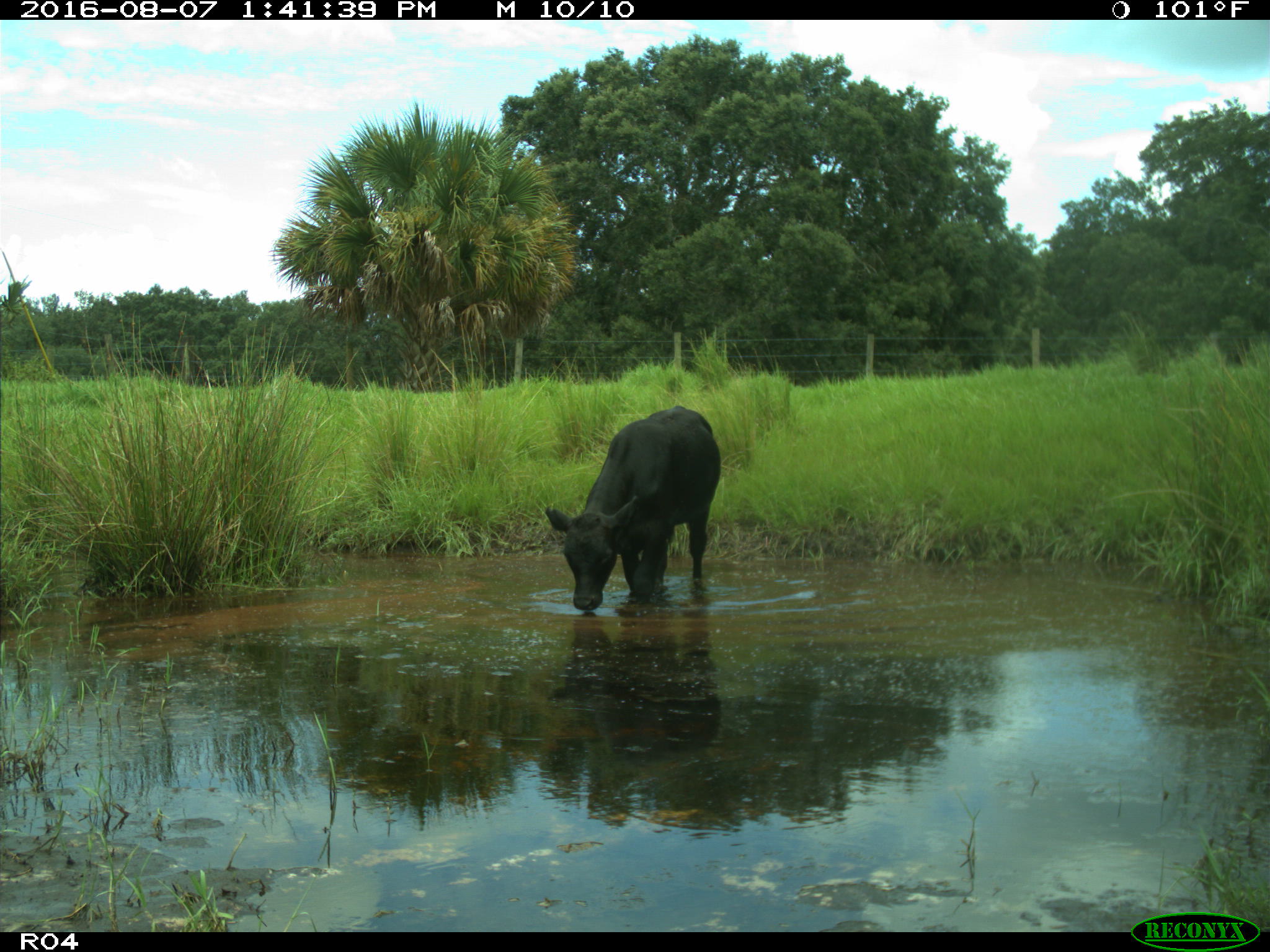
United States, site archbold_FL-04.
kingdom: Animalia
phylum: Chordata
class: Mammalia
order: Artiodactyla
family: Bovidae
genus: Bos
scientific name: Bos taurus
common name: domestic cow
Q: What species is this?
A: Bos taurus (domestic cow).